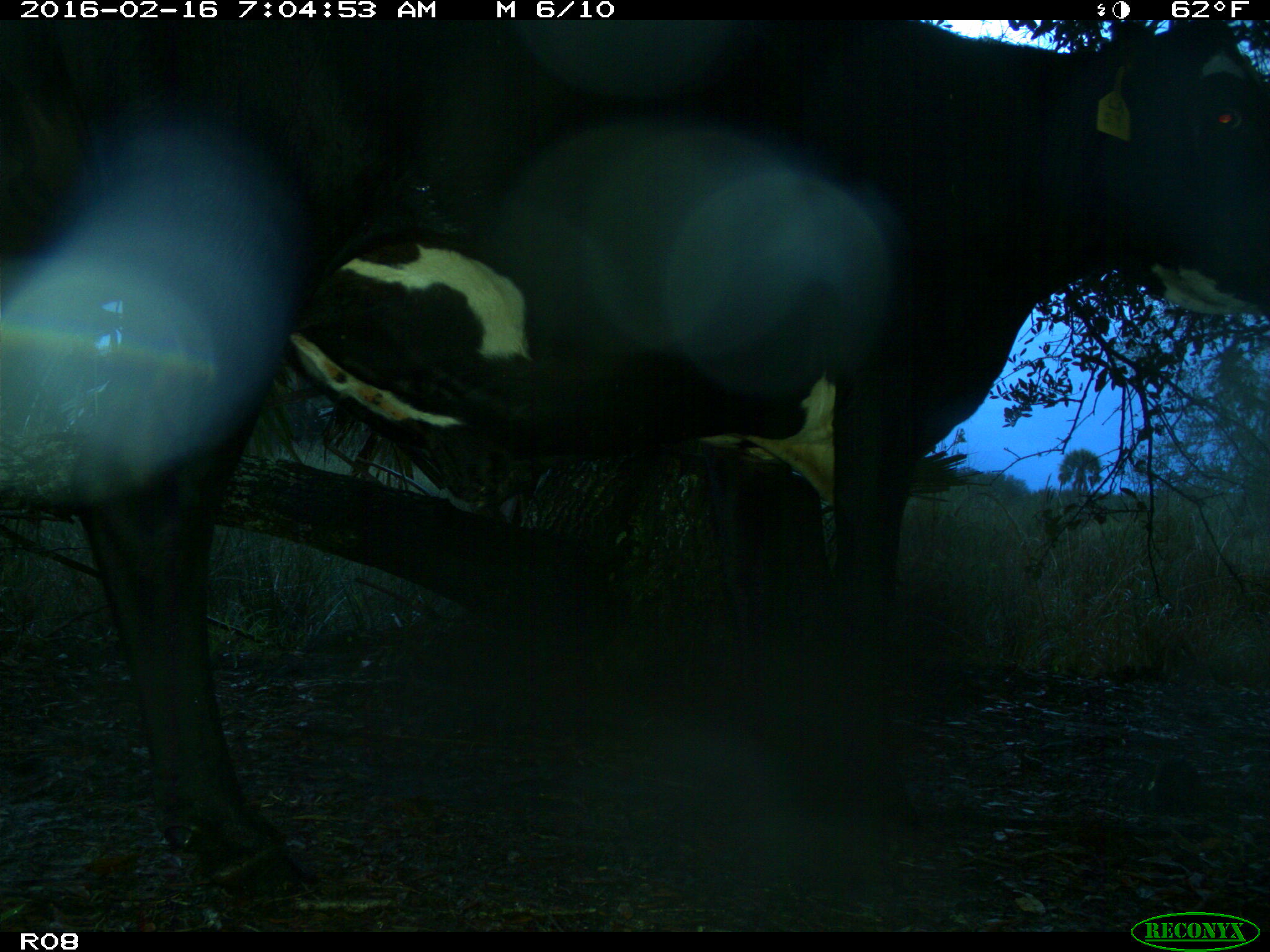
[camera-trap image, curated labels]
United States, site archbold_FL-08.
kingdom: Animalia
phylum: Chordata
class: Mammalia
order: Artiodactyla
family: Bovidae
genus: Bos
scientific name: Bos taurus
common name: domestic cow